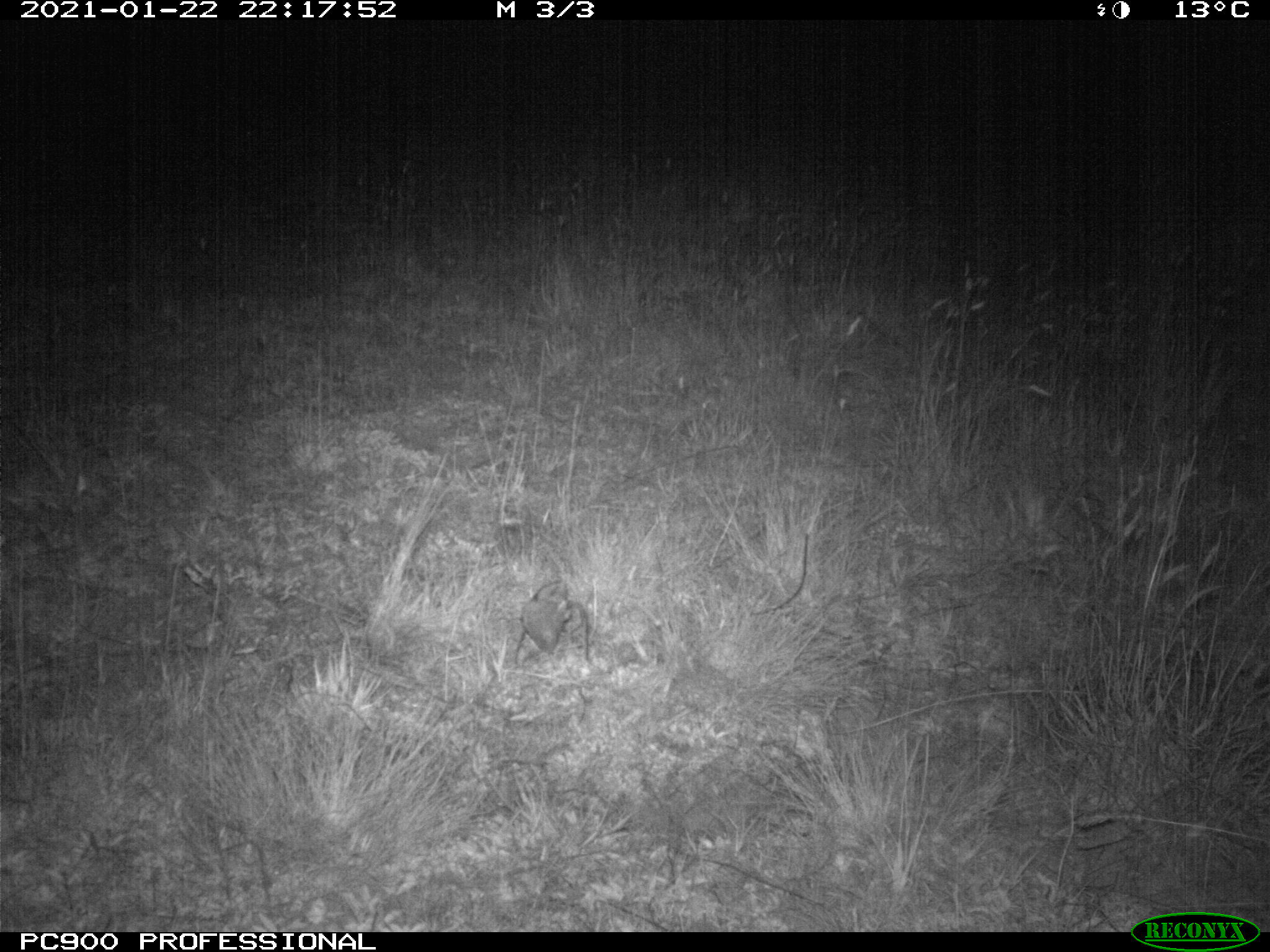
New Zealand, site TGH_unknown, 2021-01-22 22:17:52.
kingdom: Animalia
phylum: Chordata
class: Mammalia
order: Eulipotyphla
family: Erinaceidae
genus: Erinaceus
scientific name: Erinaceus europaeus europaeus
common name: european hedgehog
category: hedgehog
Hedgehog (european hedgehog) (Erinaceus europaeus europaeus).